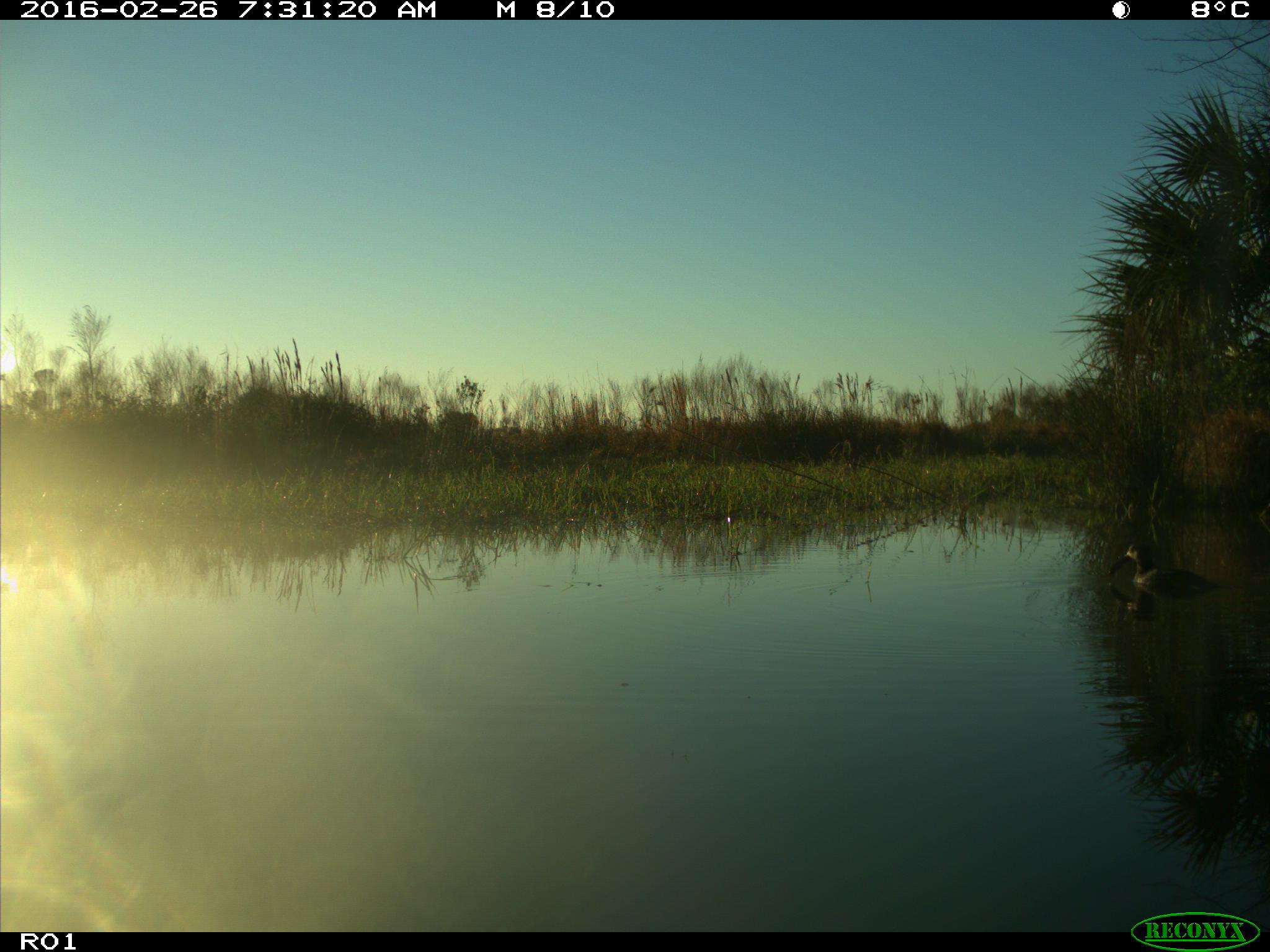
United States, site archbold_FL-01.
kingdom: Animalia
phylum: Chordata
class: Aves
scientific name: Aves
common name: birds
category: unidentified bird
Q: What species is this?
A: Unidentified bird (birds) (Aves).